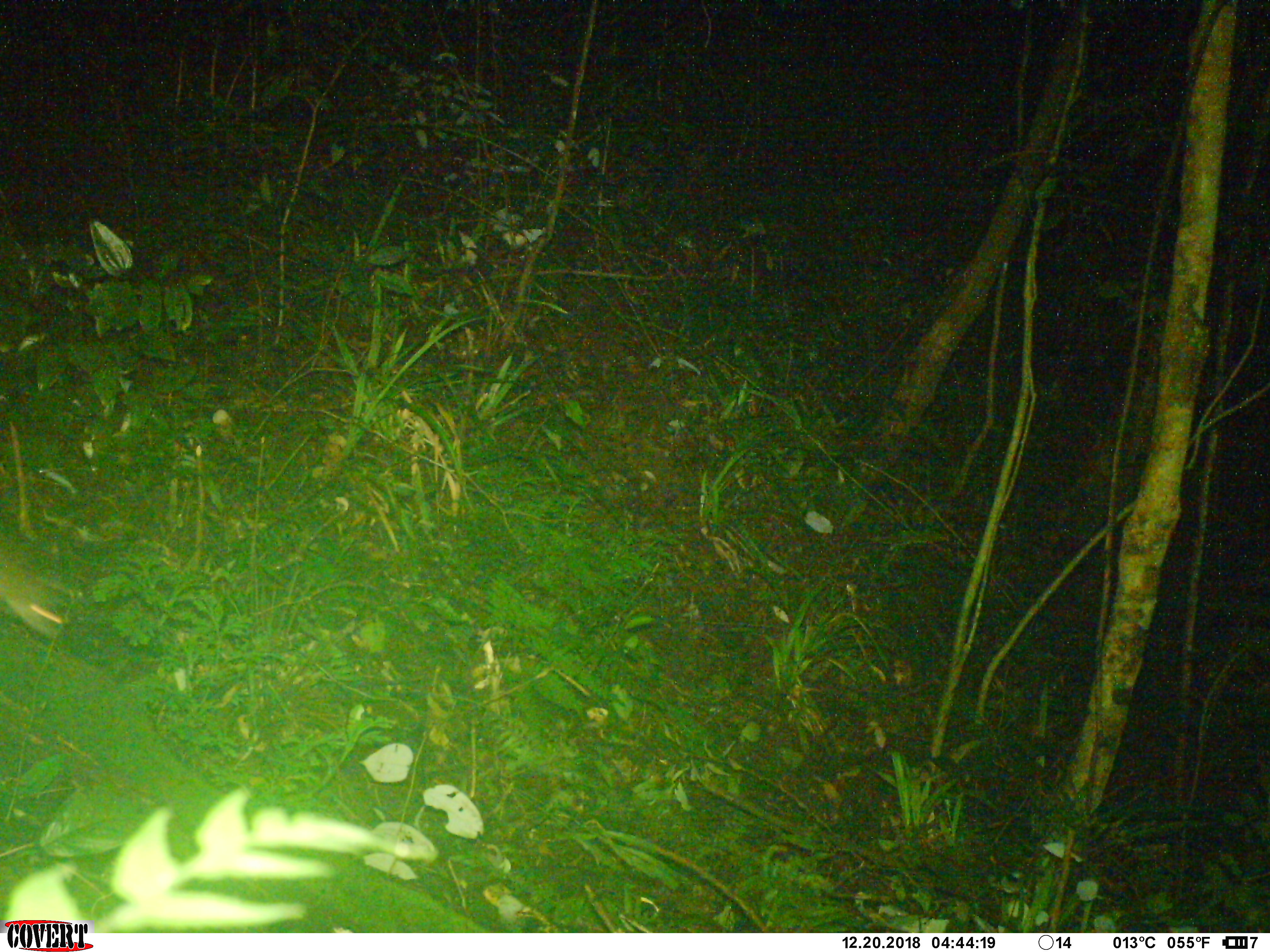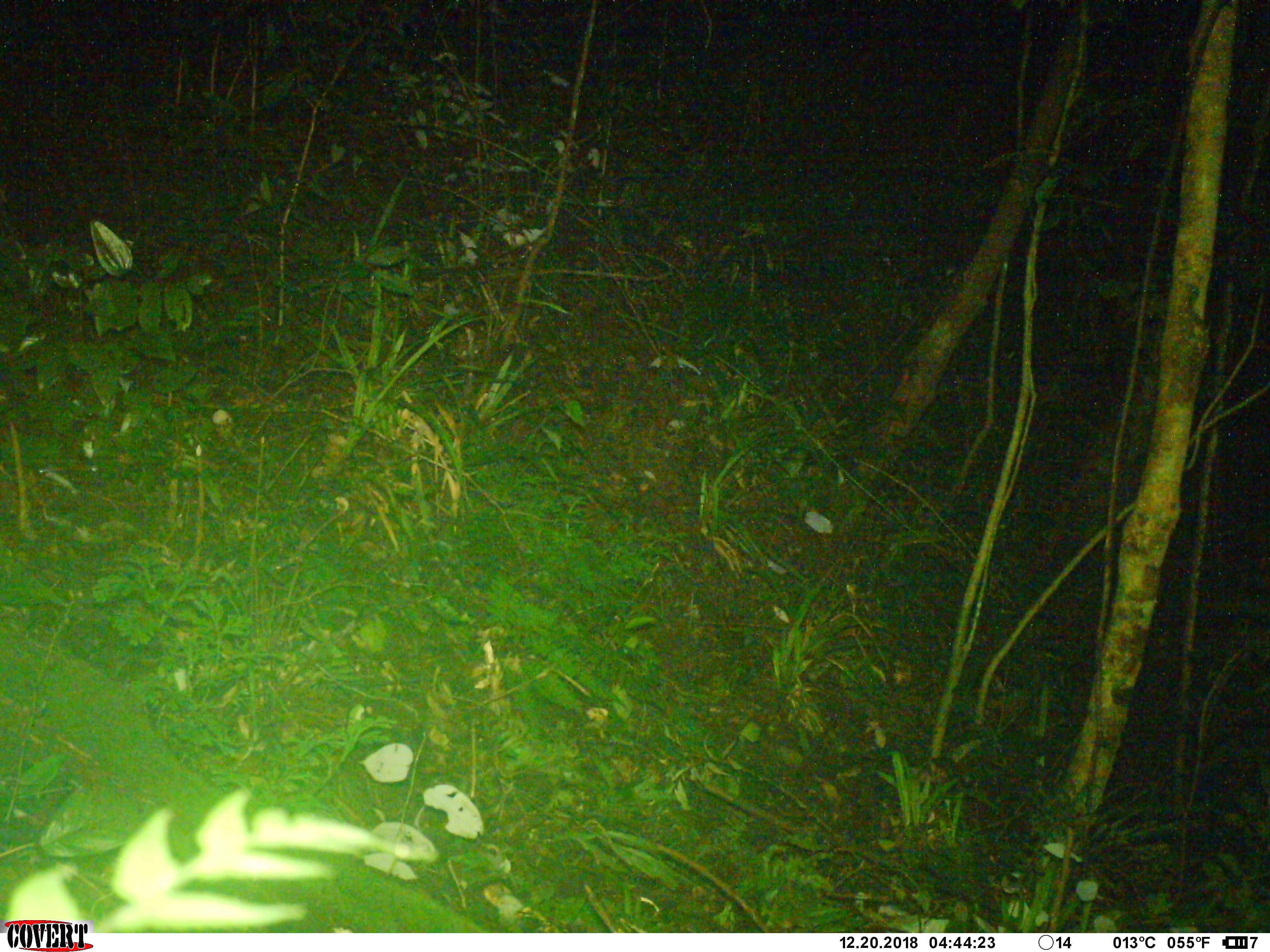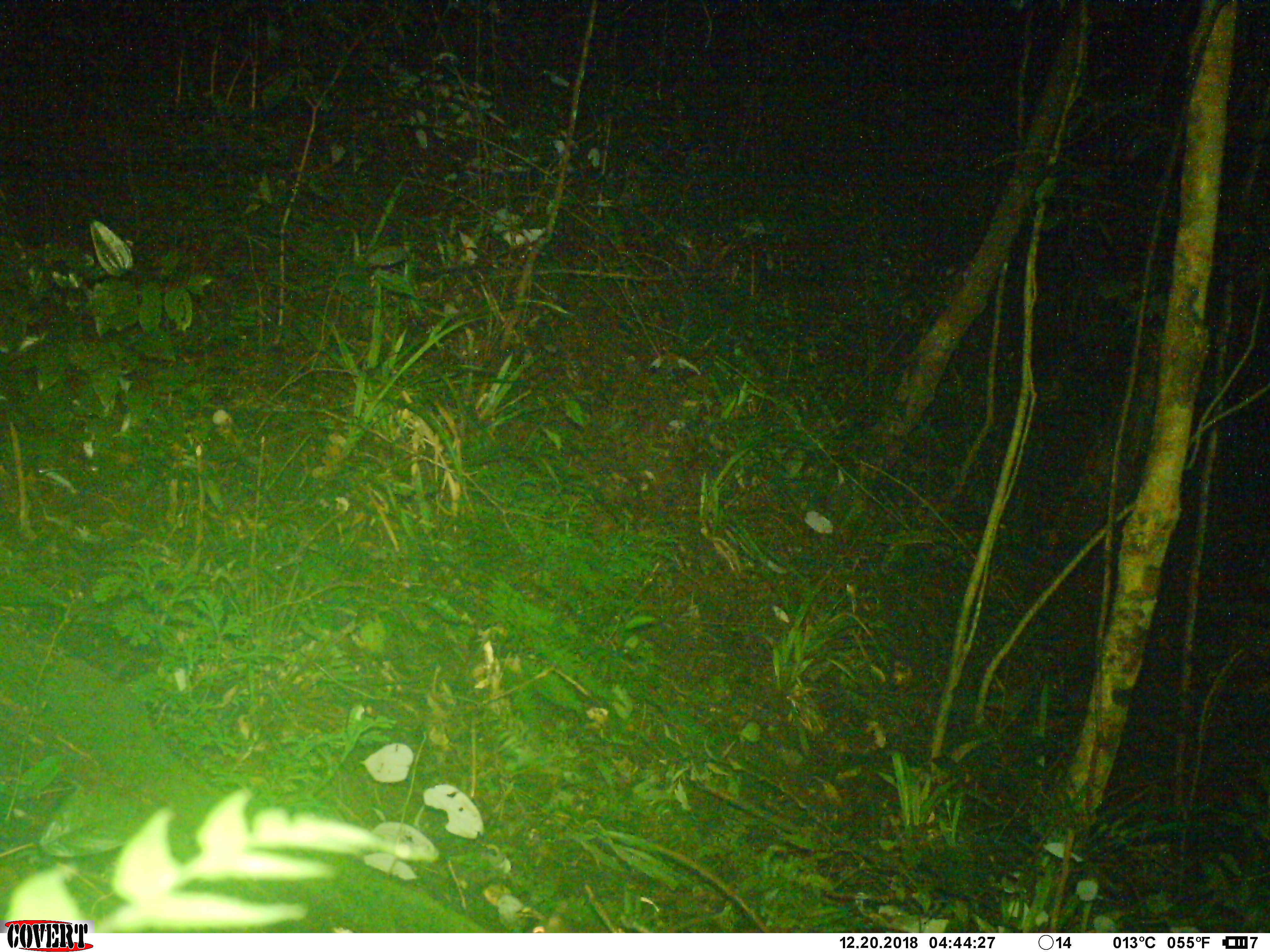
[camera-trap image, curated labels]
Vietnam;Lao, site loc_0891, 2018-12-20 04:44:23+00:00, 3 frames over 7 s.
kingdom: Animalia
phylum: Chordata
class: Mammalia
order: Rodentia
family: Muridae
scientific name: Muridae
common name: old-world mice and rats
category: unidentified murid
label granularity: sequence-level